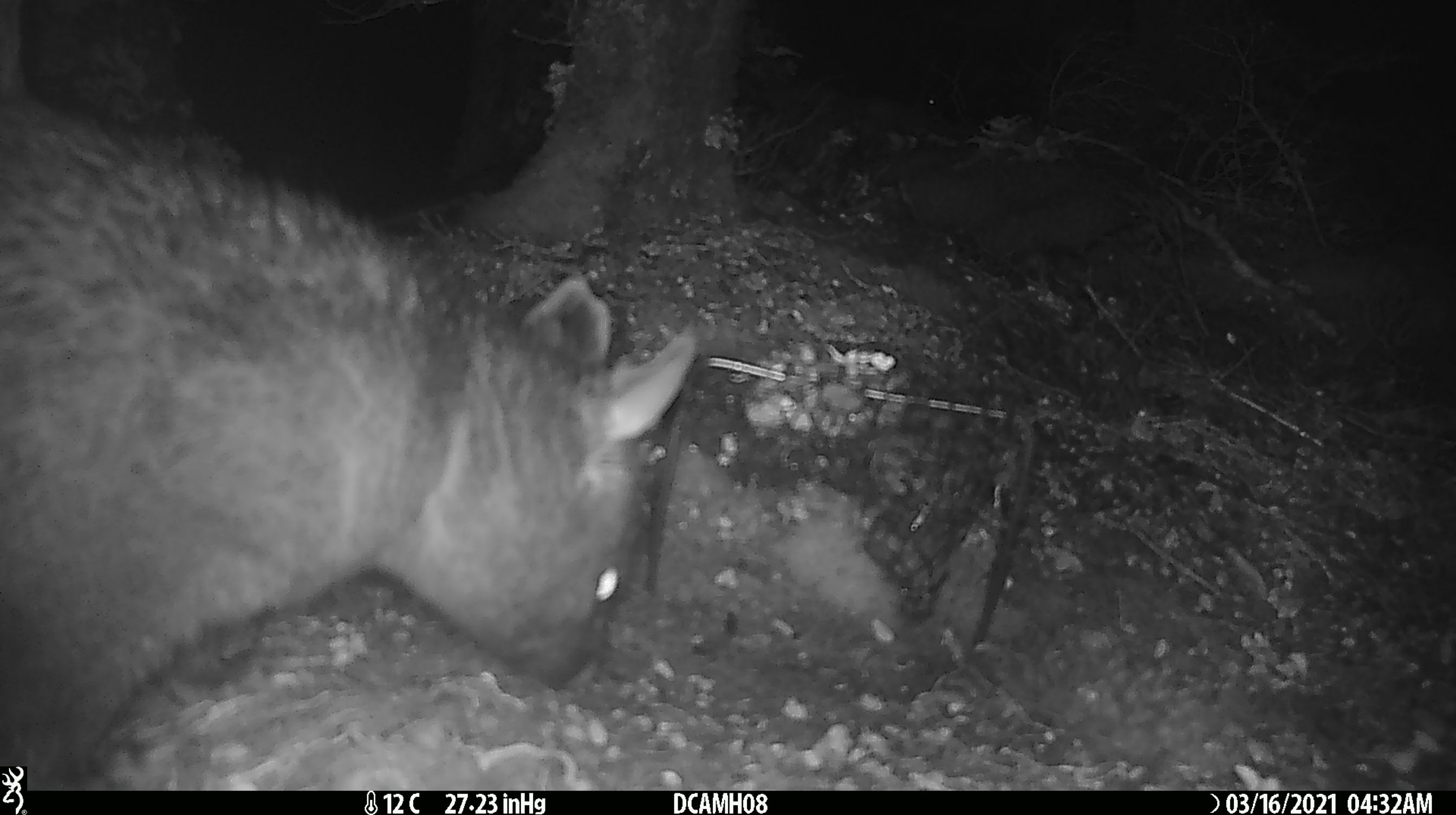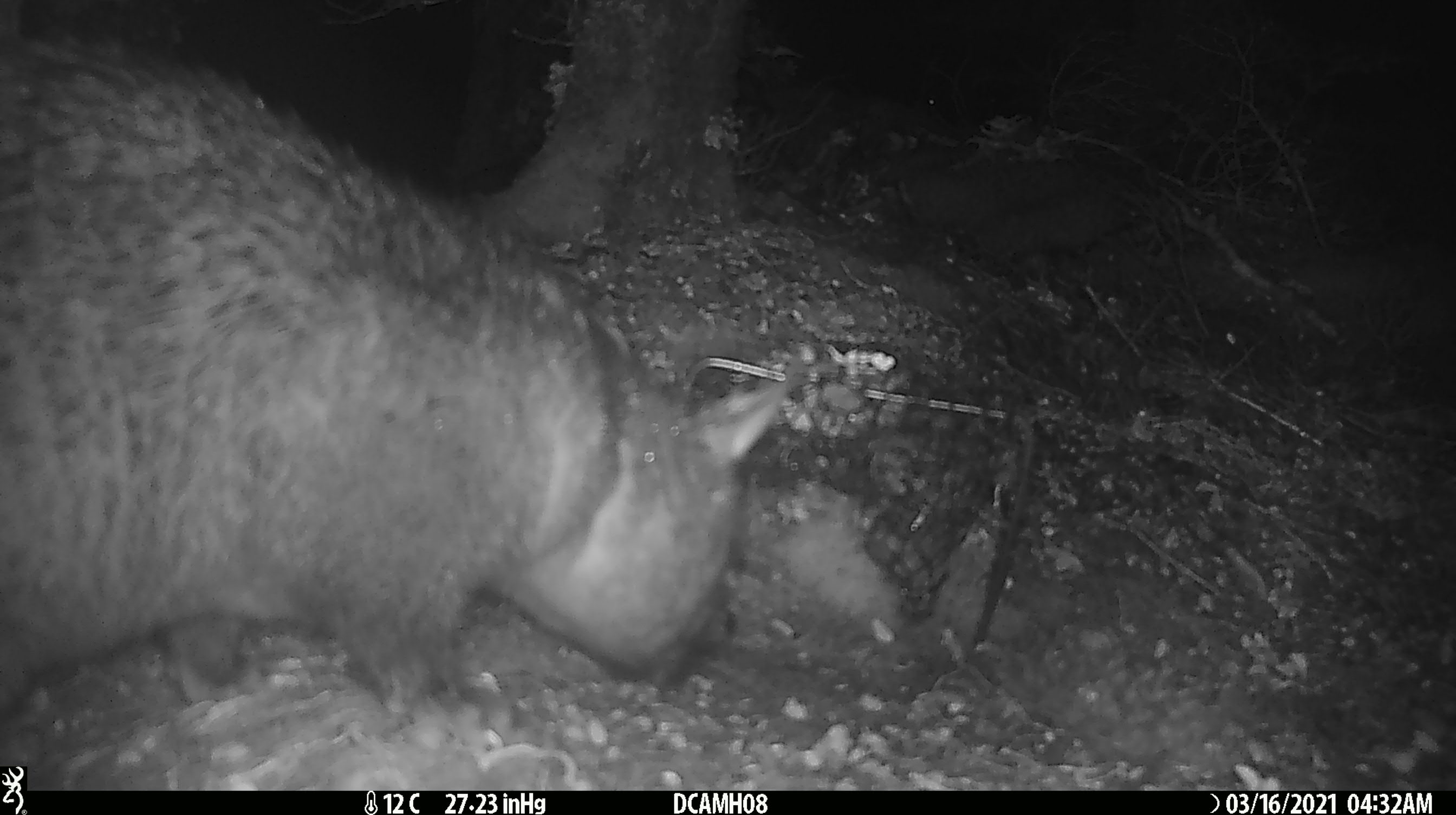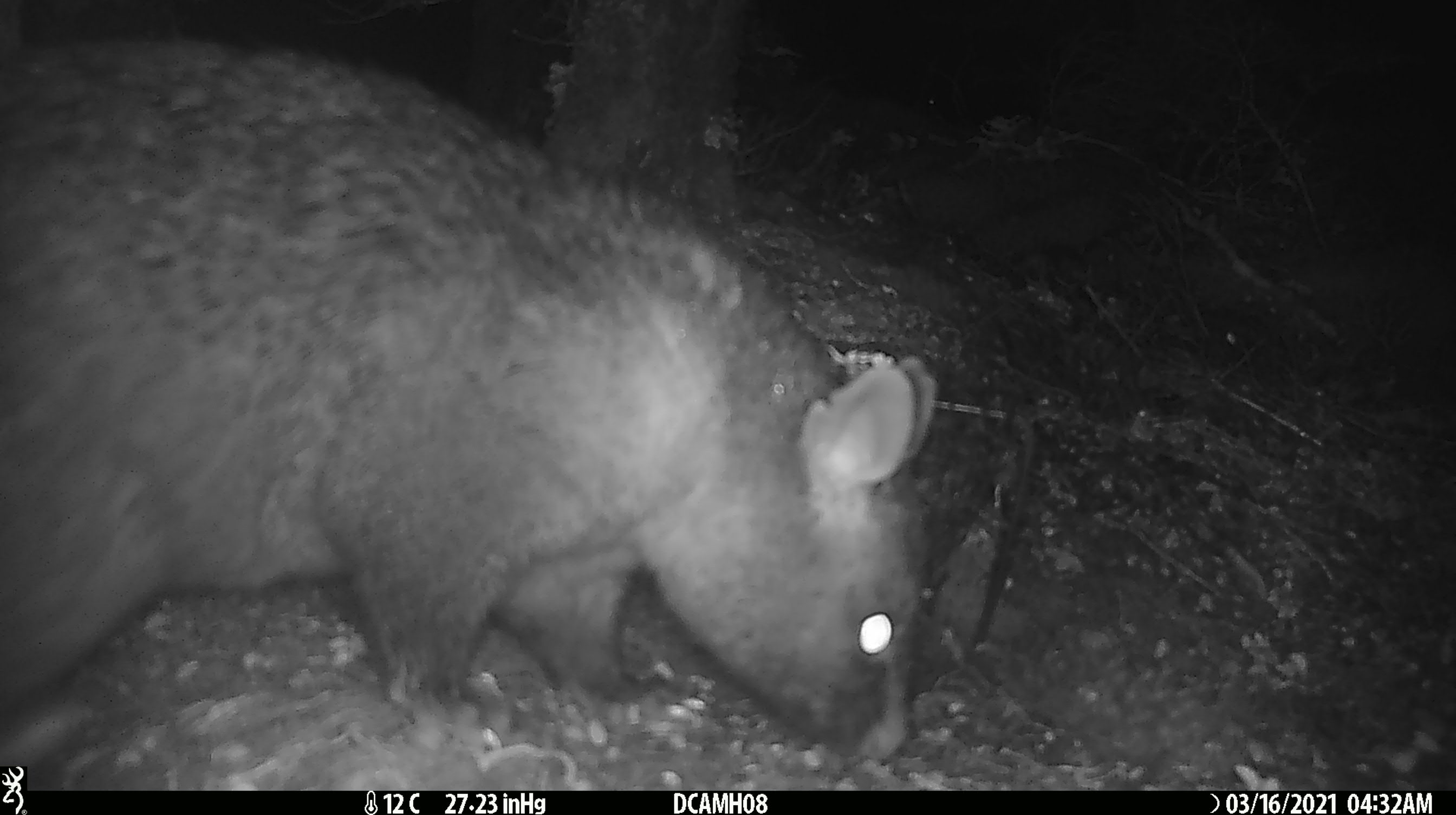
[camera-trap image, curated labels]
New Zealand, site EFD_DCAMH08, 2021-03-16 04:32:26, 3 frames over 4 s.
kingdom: Animalia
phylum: Chordata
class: Mammalia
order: Diprotodontia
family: Phalangeridae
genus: Trichosurus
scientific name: Trichosurus vulpecula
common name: common brushtail possum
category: possum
Possum (common brushtail possum) (Trichosurus vulpecula).